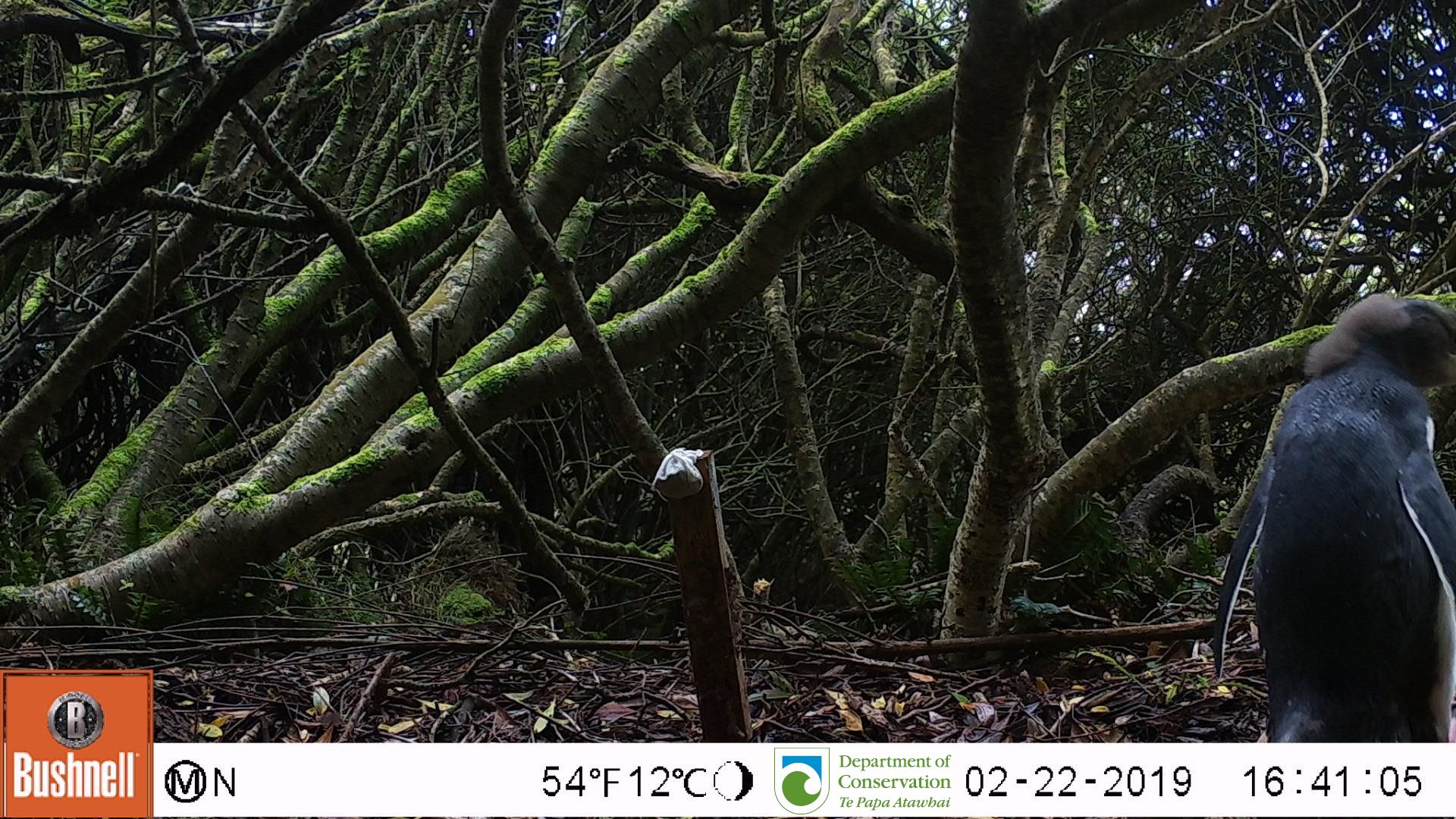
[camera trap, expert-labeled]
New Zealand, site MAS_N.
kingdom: Animalia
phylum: Chordata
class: Aves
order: Sphenisciformes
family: Spheniscidae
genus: Megadyptes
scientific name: Megadyptes antipodes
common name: yellow-eyed penguin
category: yellow eyed penguin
Yellow eyed penguin (yellow-eyed penguin) (Megadyptes antipodes).